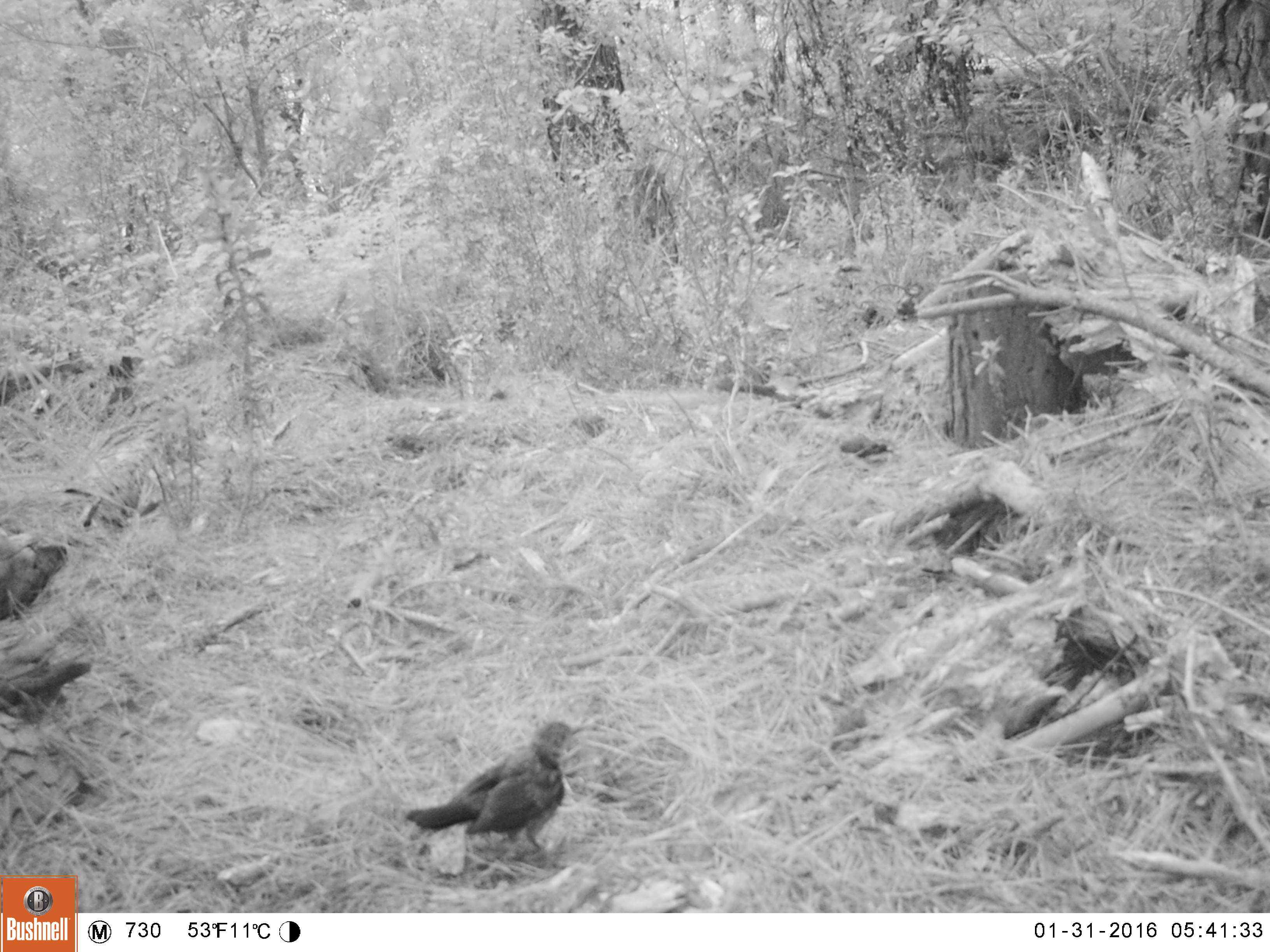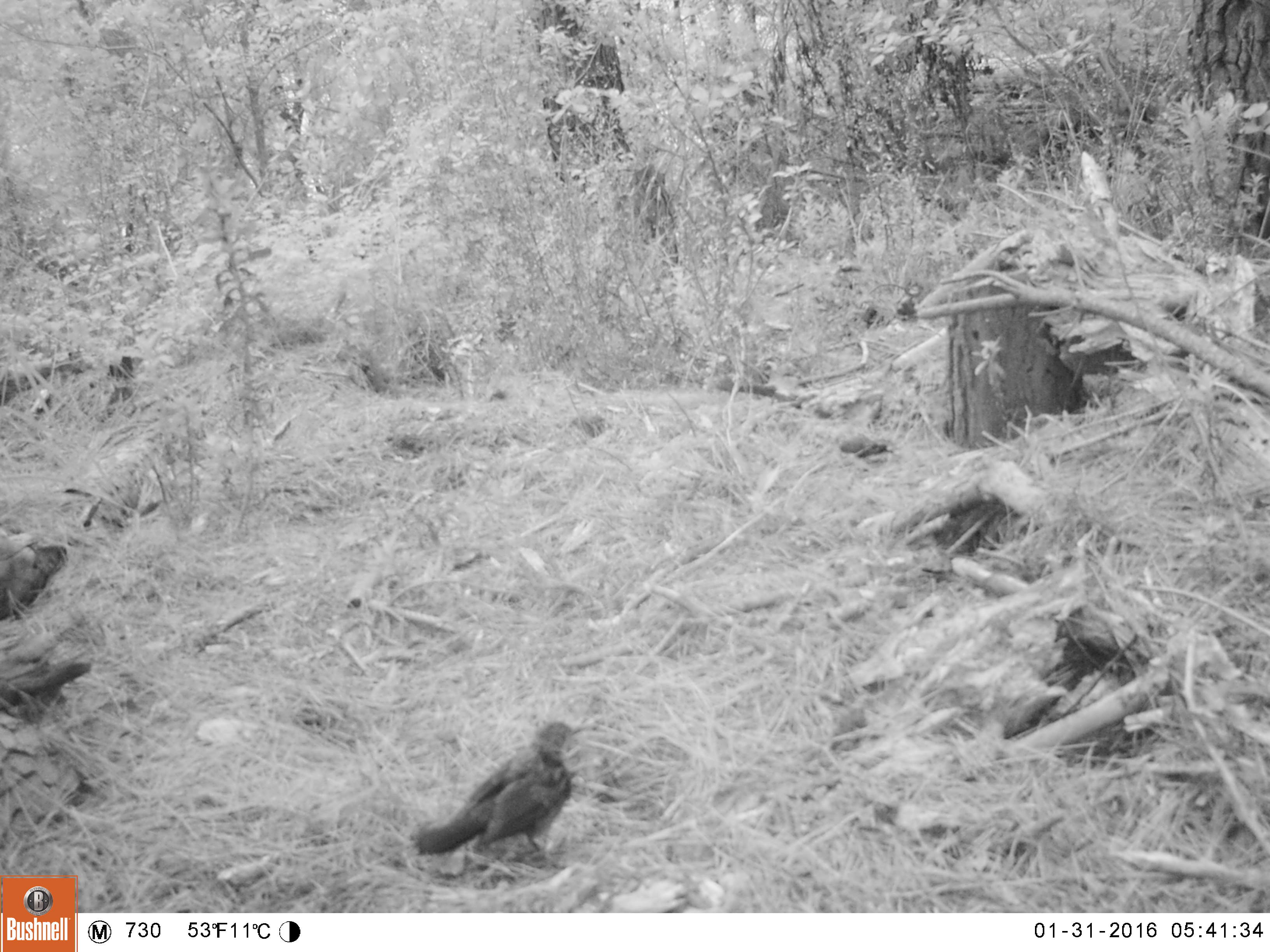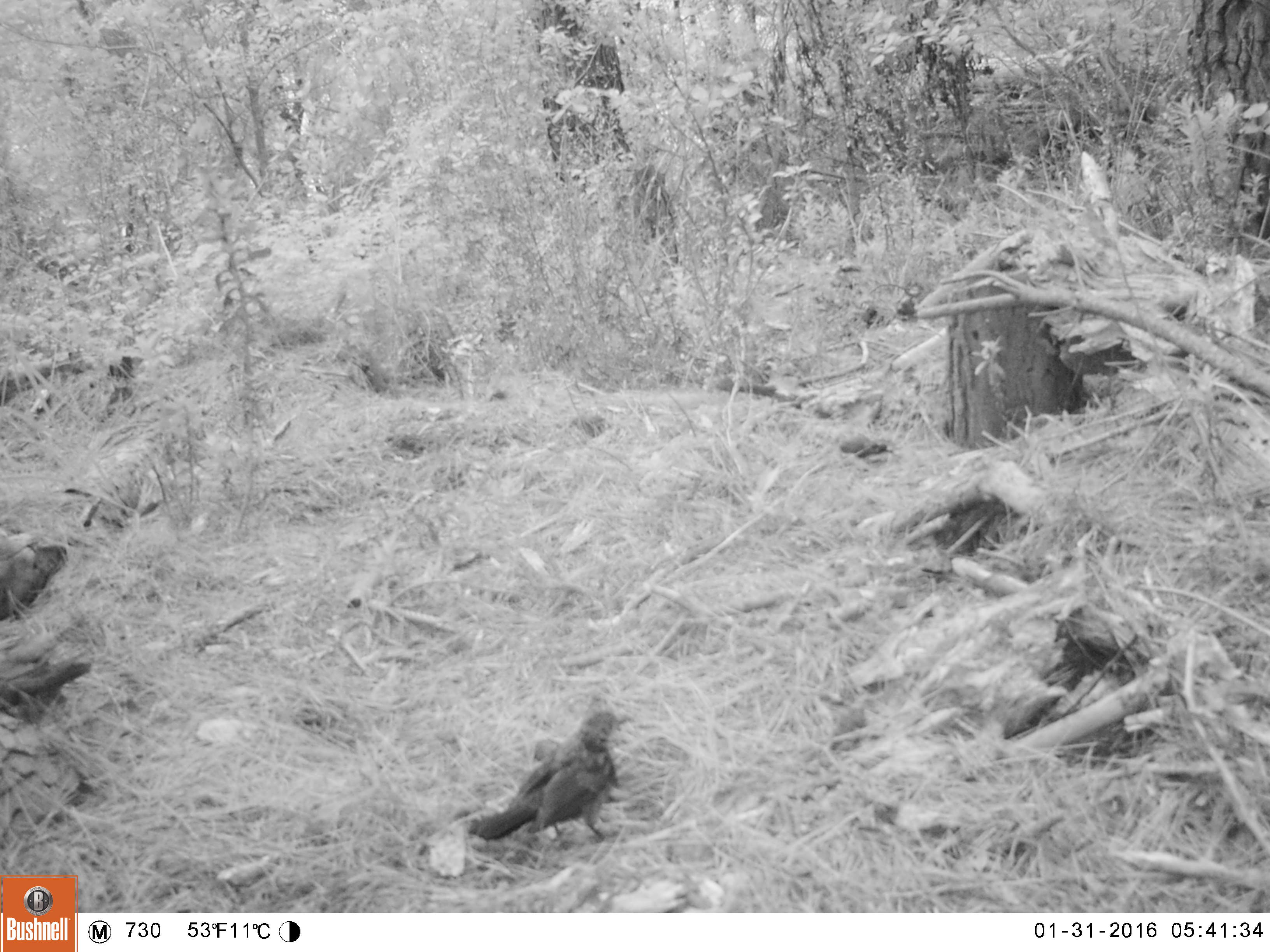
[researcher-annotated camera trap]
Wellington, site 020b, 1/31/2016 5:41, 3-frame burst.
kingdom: Animalia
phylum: Chordata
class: Aves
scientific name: Aves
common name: bird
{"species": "bird (Aves)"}